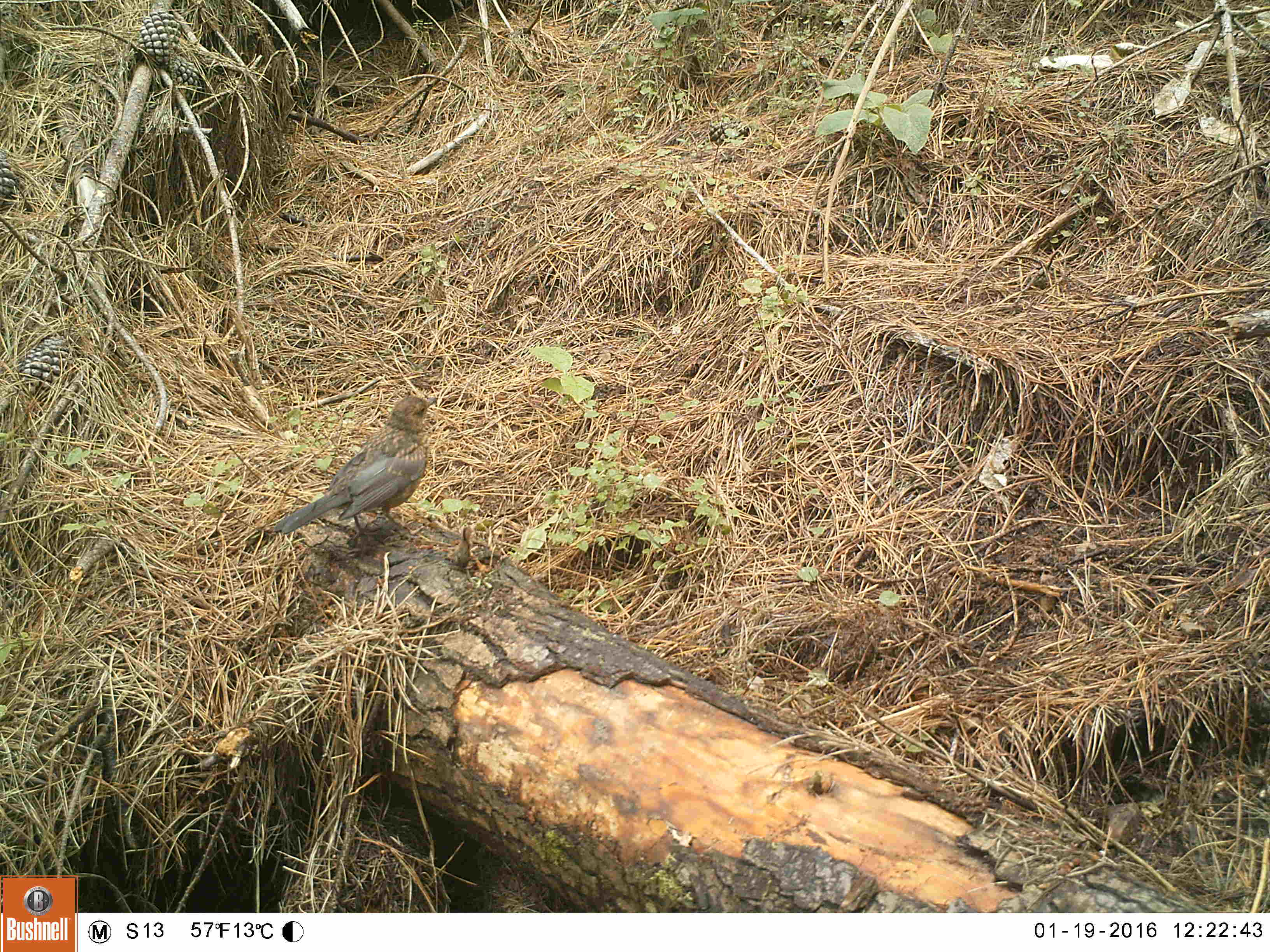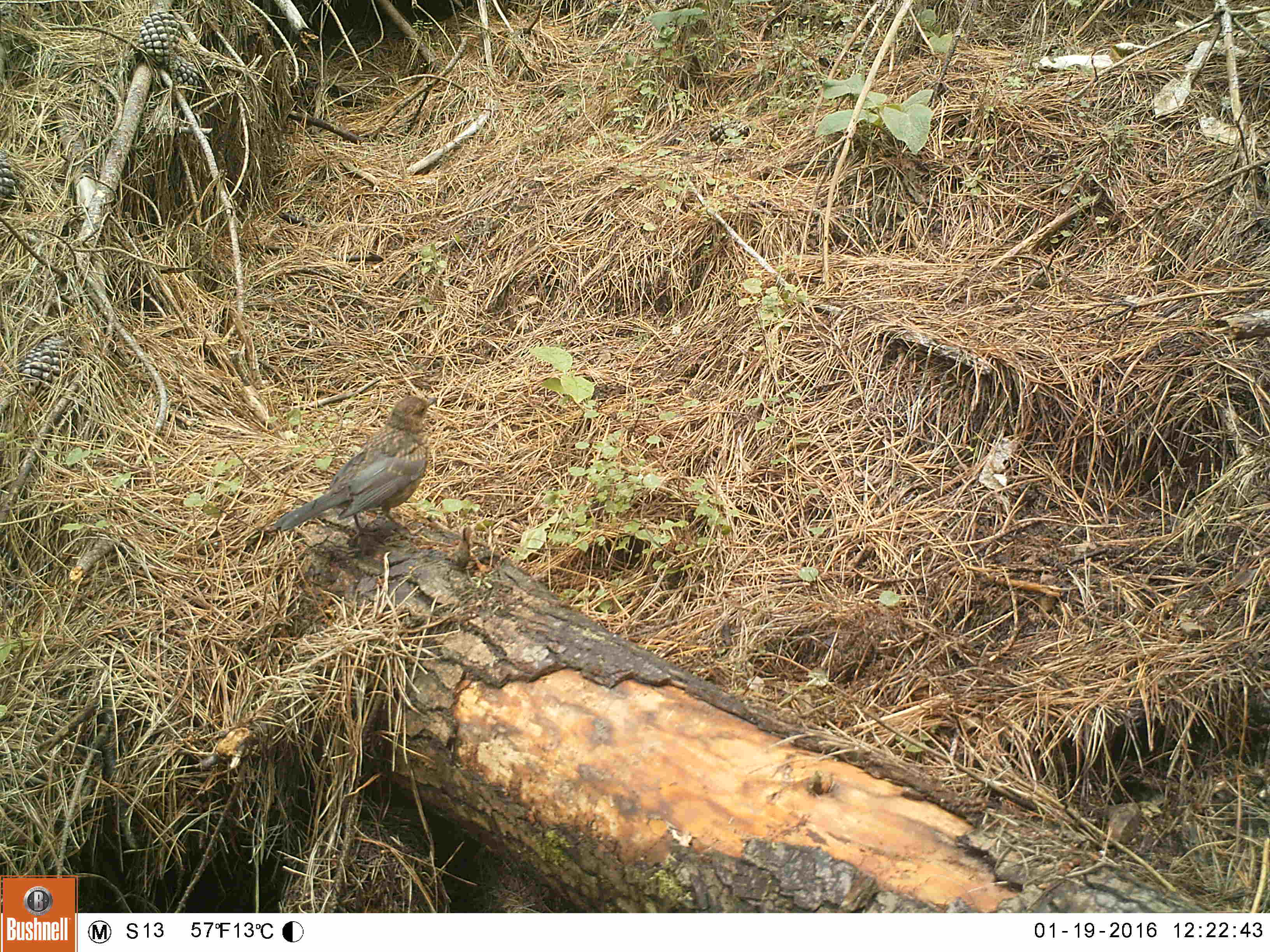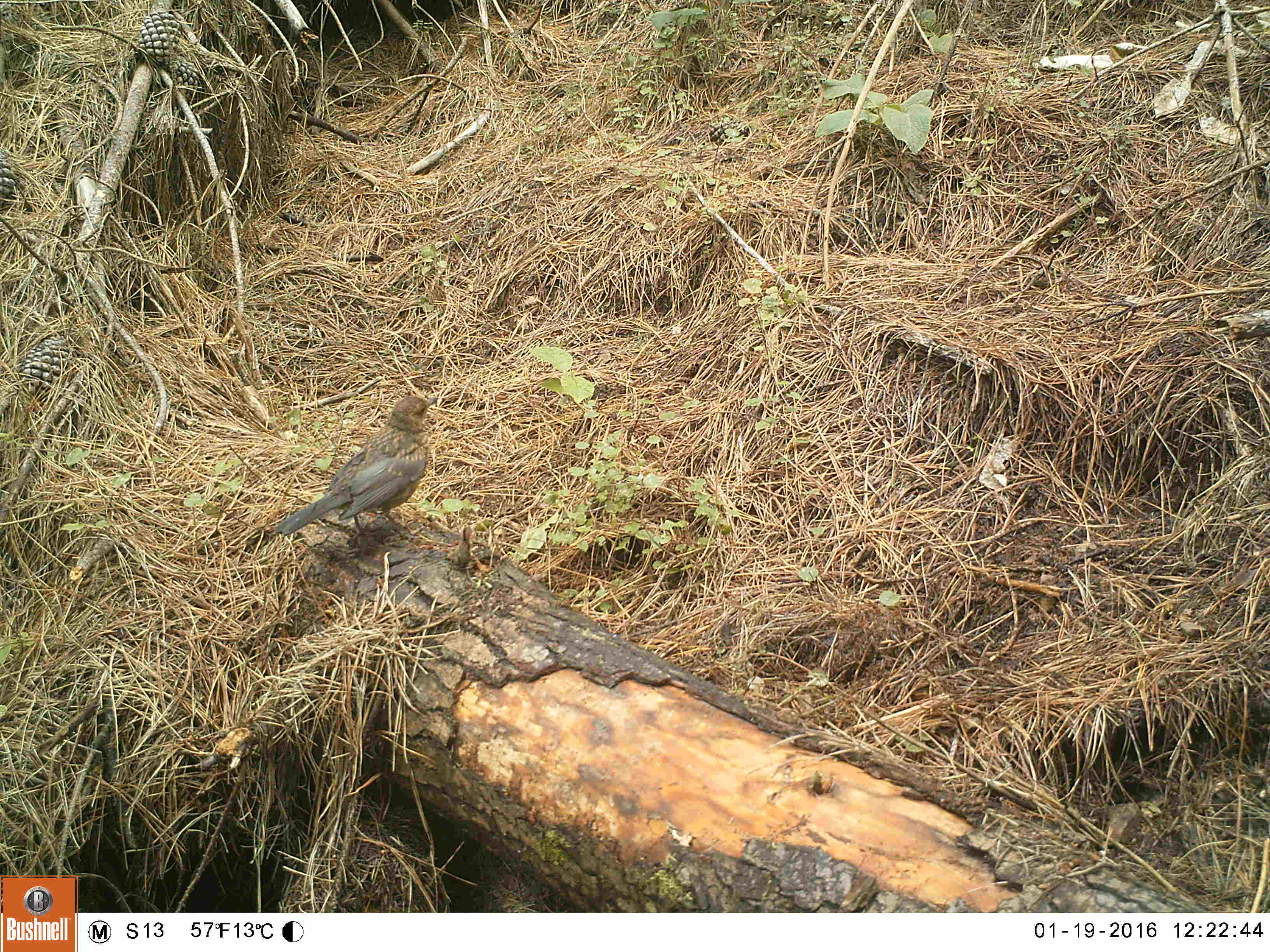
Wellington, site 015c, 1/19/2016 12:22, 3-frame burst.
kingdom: Animalia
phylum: Chordata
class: Aves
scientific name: Aves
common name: bird